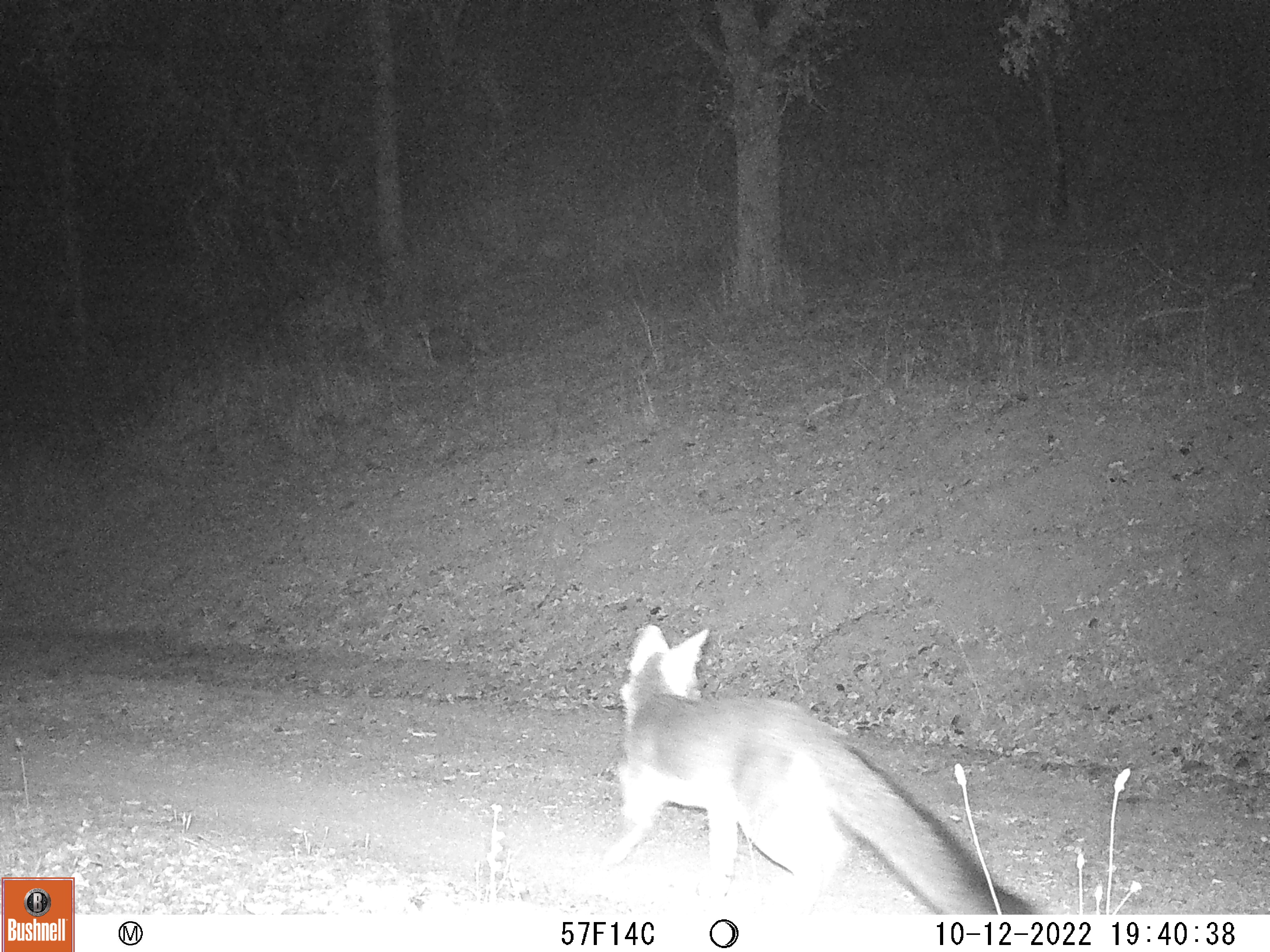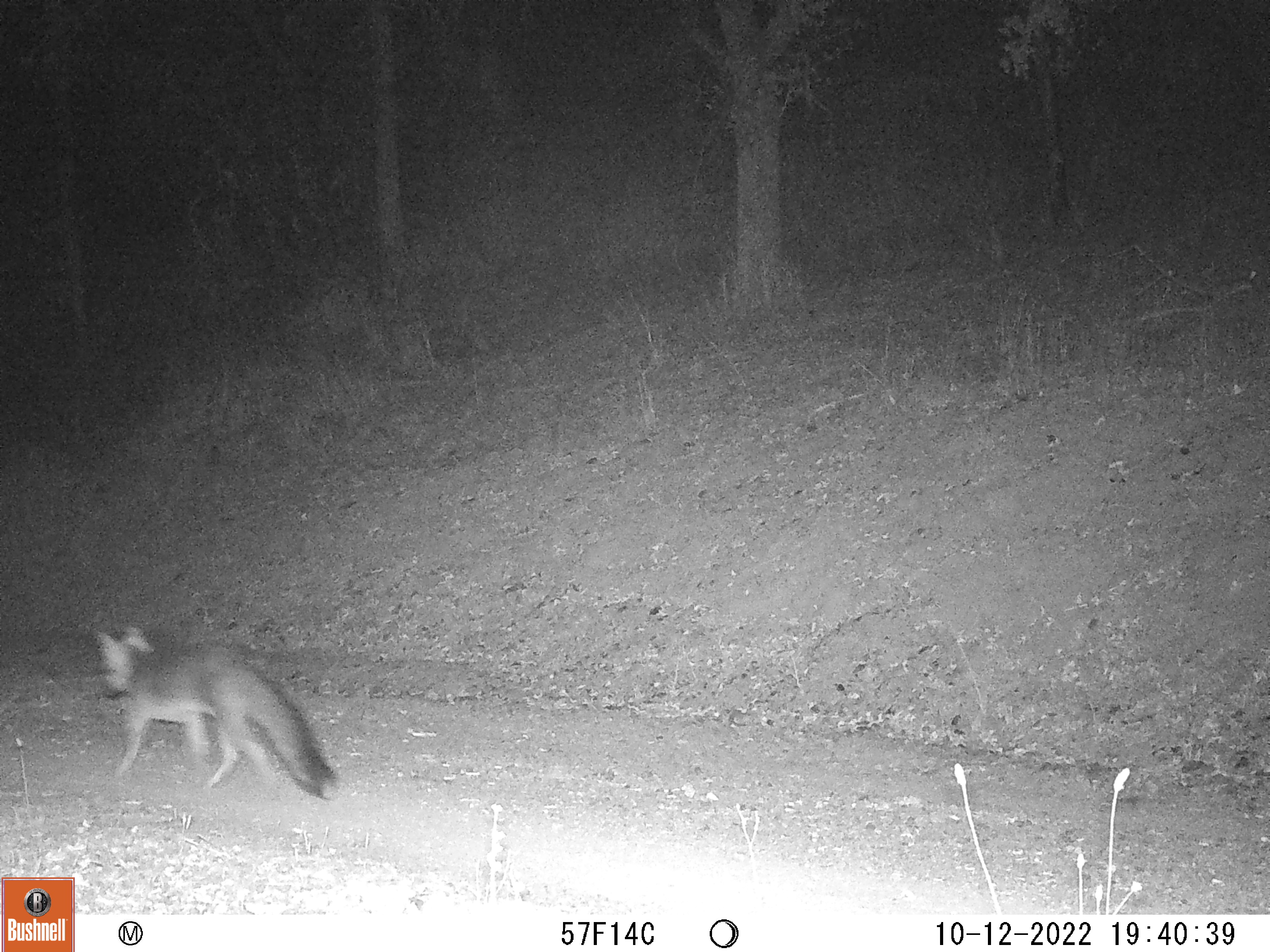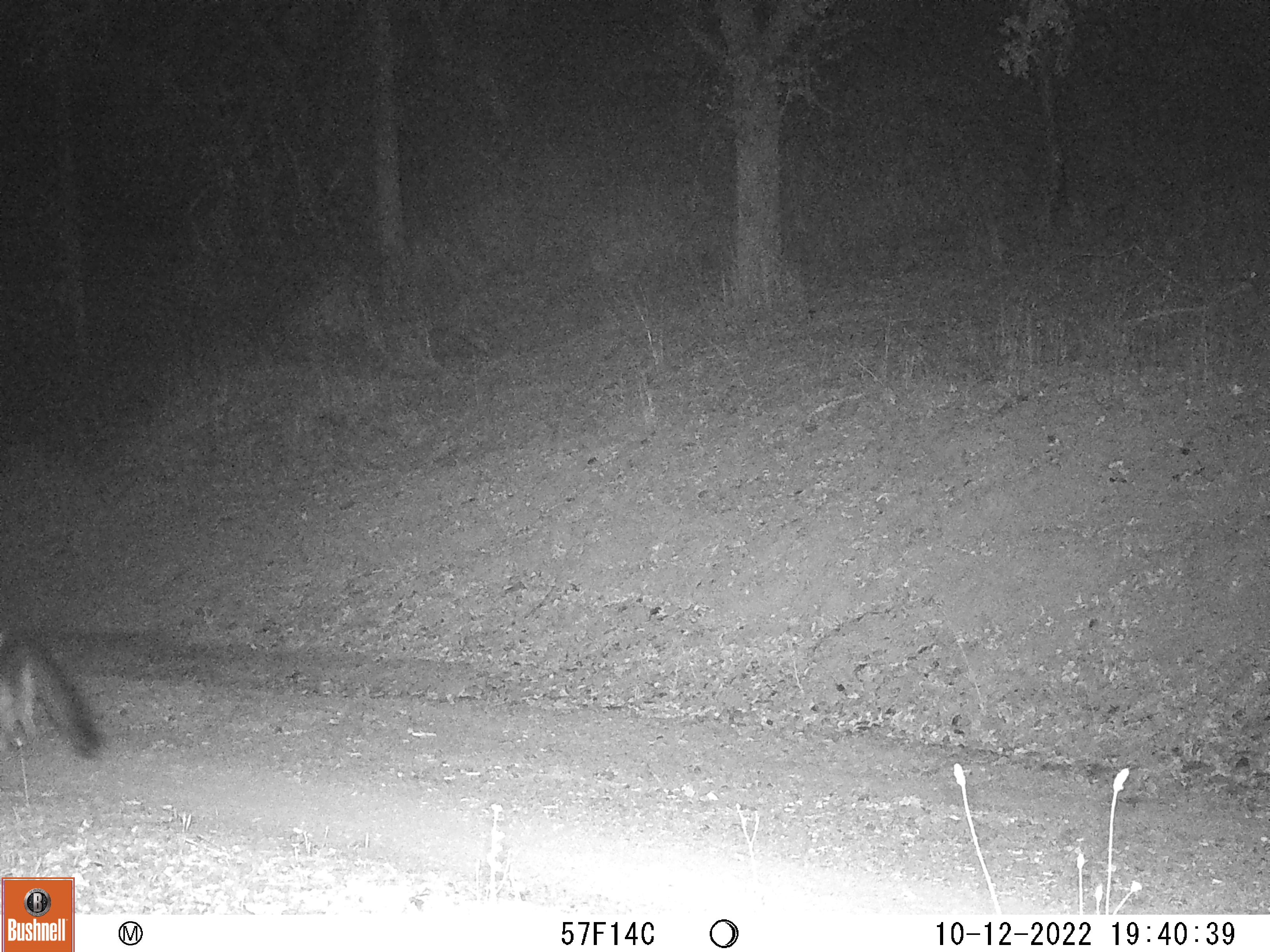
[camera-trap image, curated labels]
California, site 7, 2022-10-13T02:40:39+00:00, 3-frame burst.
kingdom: Animalia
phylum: Chordata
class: Mammalia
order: Carnivora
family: Canidae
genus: Urocyon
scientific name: Urocyon cinereoargenteus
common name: gray fox